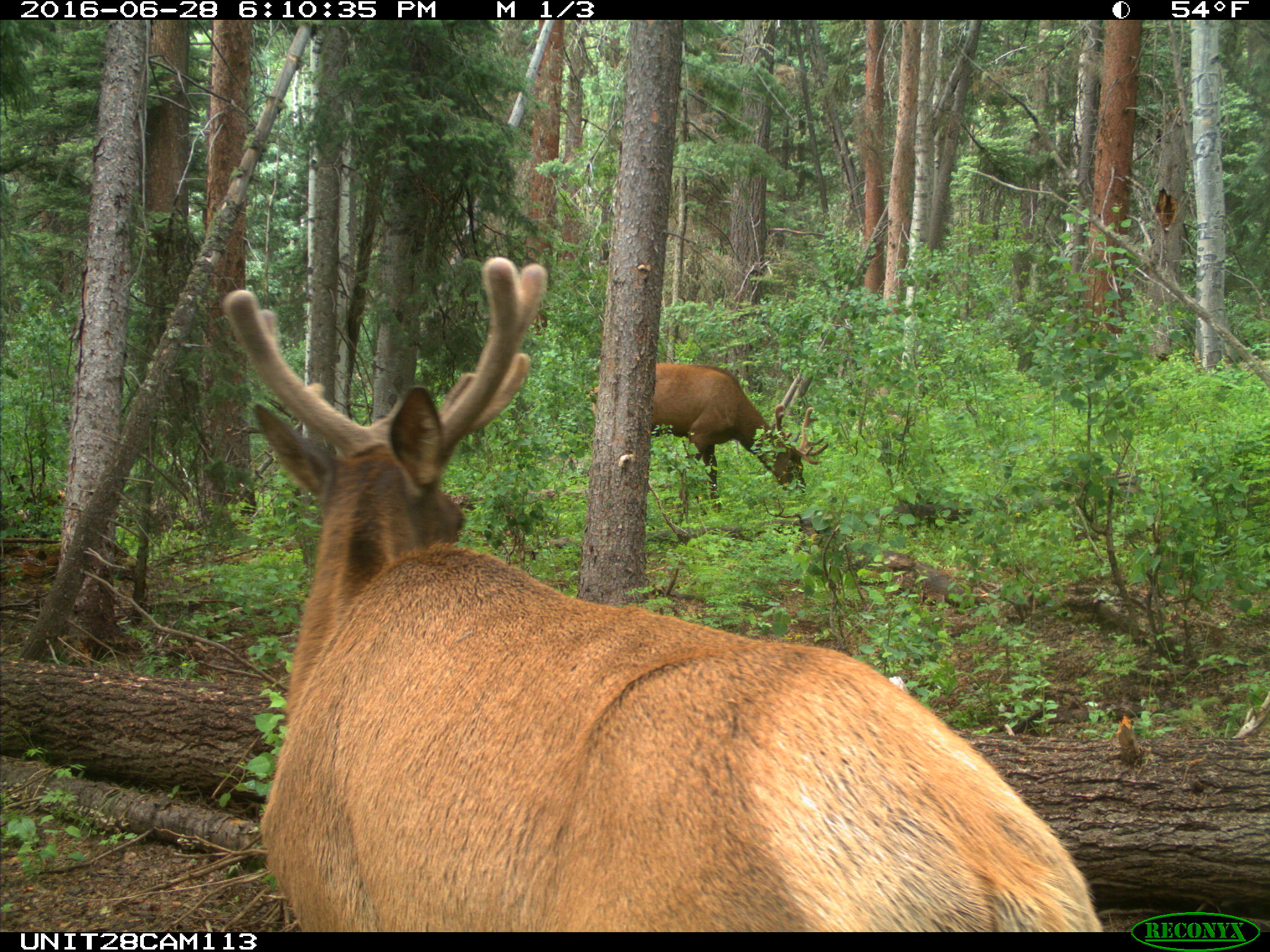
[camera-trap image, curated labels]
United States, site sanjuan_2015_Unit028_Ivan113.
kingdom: Animalia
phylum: Chordata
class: Mammalia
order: Artiodactyla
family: Cervidae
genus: Cervus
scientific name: Cervus elaphus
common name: red deer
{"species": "Cervus elaphus (red deer)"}